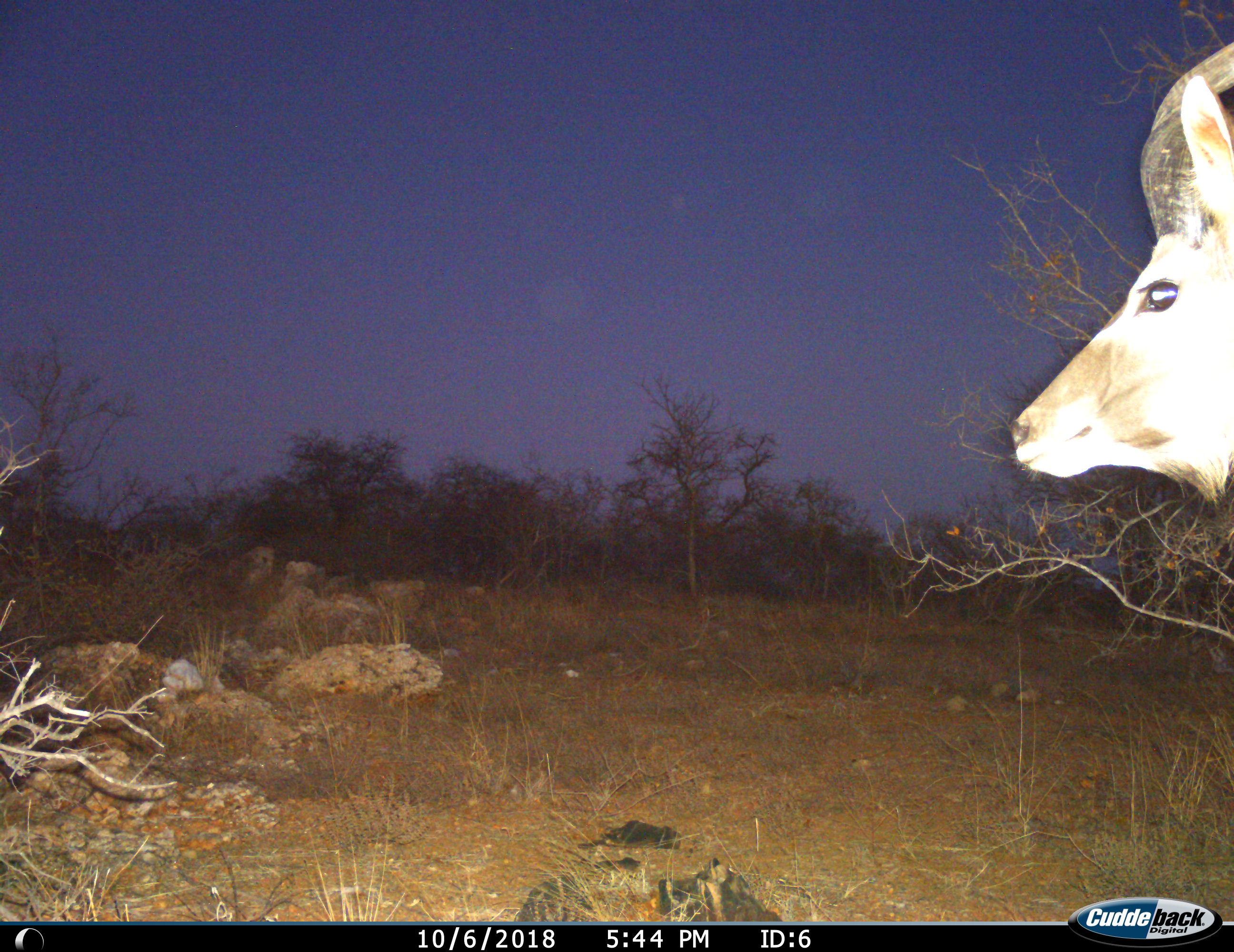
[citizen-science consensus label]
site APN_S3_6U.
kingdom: Animalia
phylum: Chordata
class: Mammalia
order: Artiodactyla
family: Bovidae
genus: Tragelaphus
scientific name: Tragelaphus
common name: kudu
Kudu (Tragelaphus), count 1. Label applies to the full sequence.